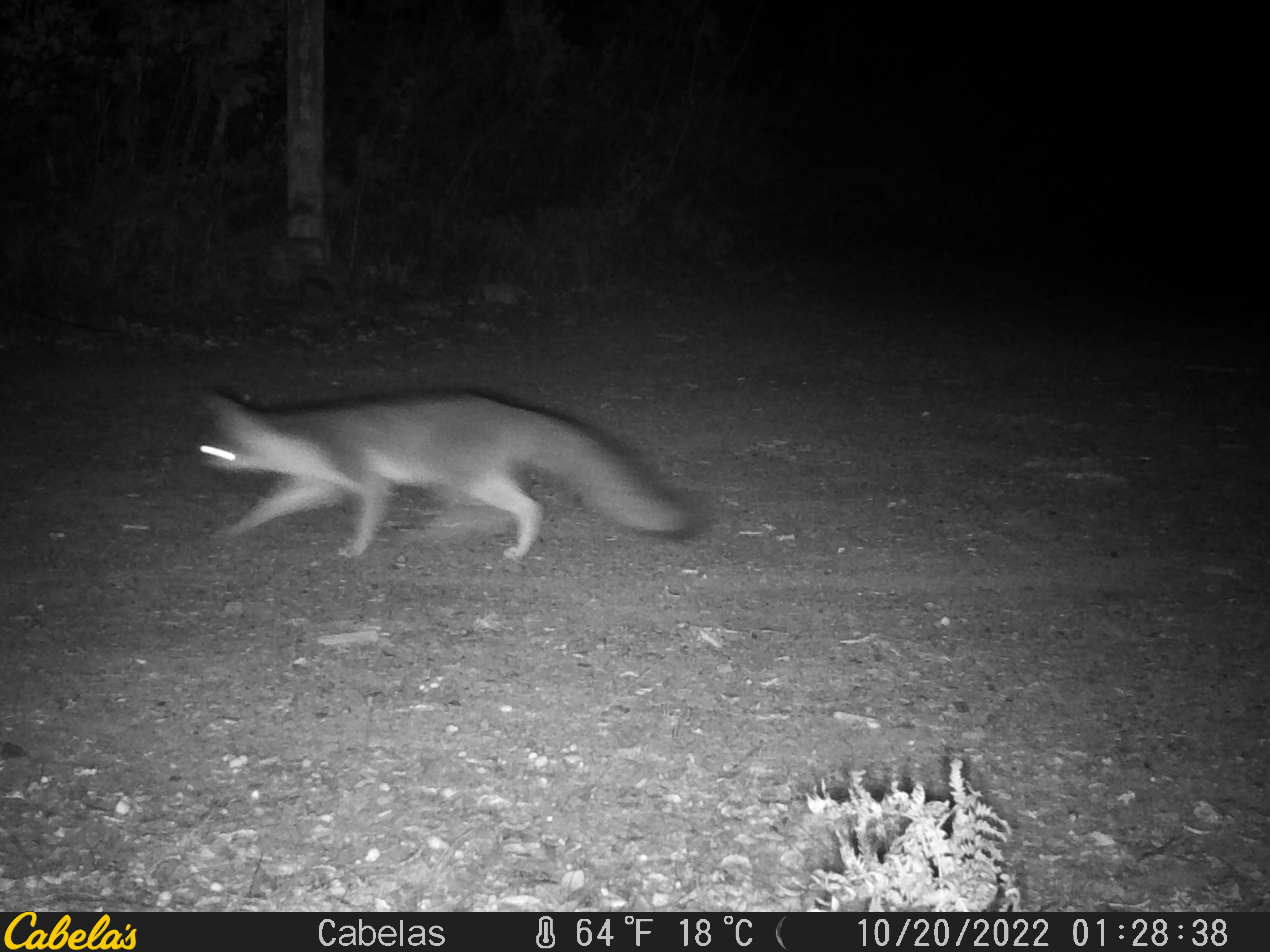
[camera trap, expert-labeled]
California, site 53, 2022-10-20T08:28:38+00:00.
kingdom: Animalia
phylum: Chordata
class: Mammalia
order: Carnivora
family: Canidae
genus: Urocyon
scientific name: Urocyon cinereoargenteus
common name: gray fox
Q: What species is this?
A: Gray fox (Urocyon cinereoargenteus).